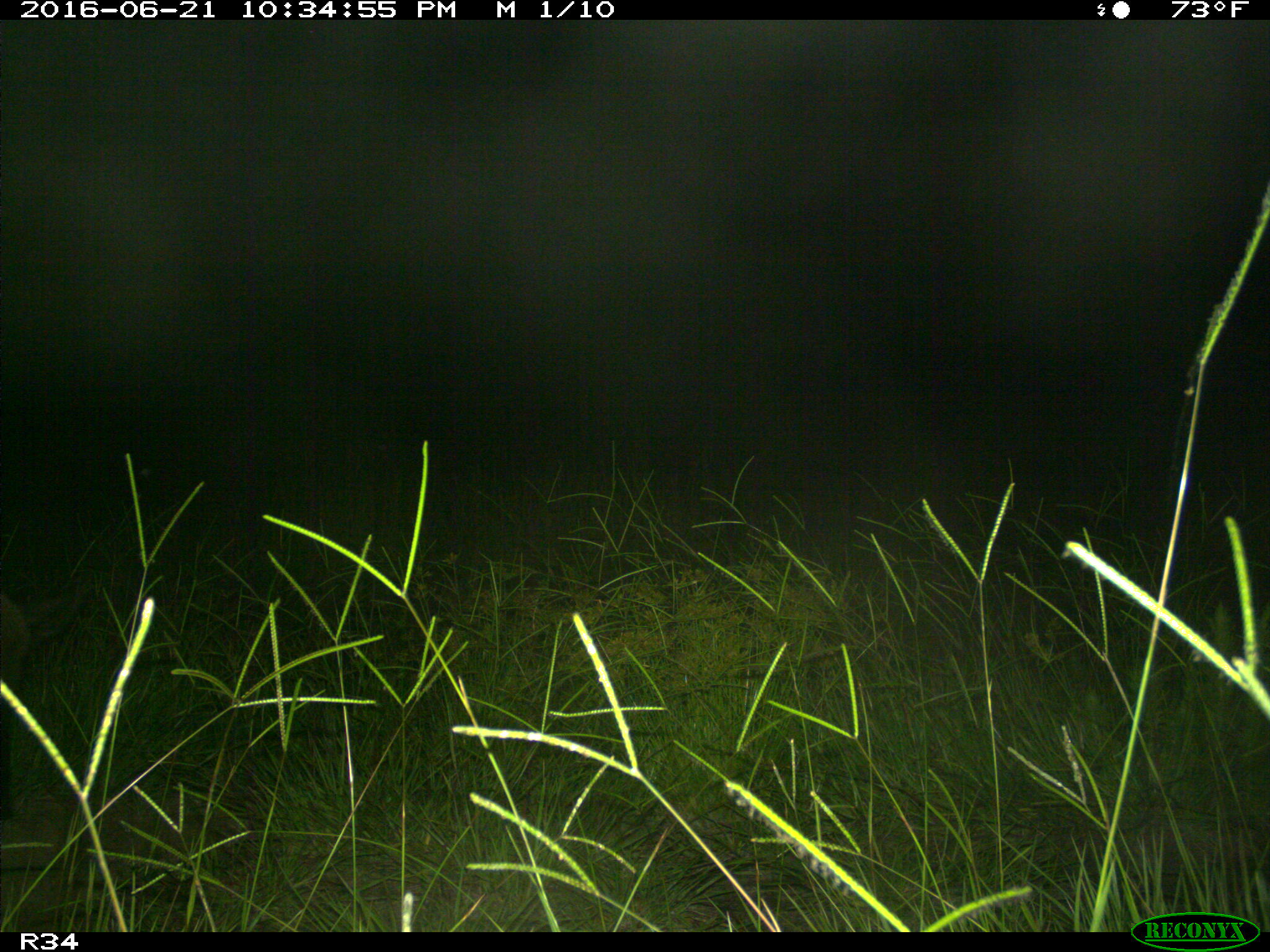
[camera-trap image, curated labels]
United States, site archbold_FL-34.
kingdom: Animalia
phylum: Chordata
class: Mammalia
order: Artiodactyla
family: Suidae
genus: Sus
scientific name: Sus scrofa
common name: wild boar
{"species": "Sus scrofa (wild boar)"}